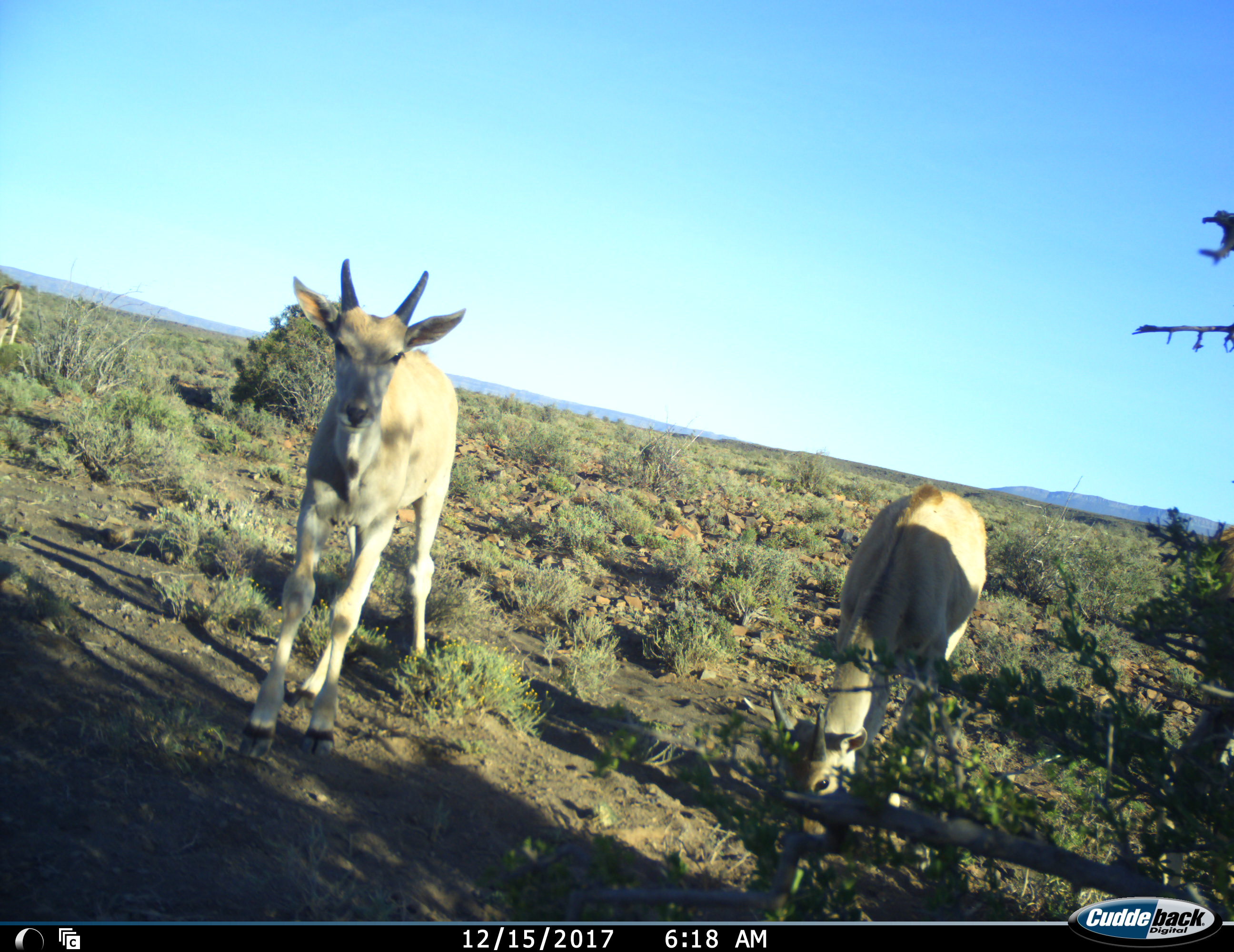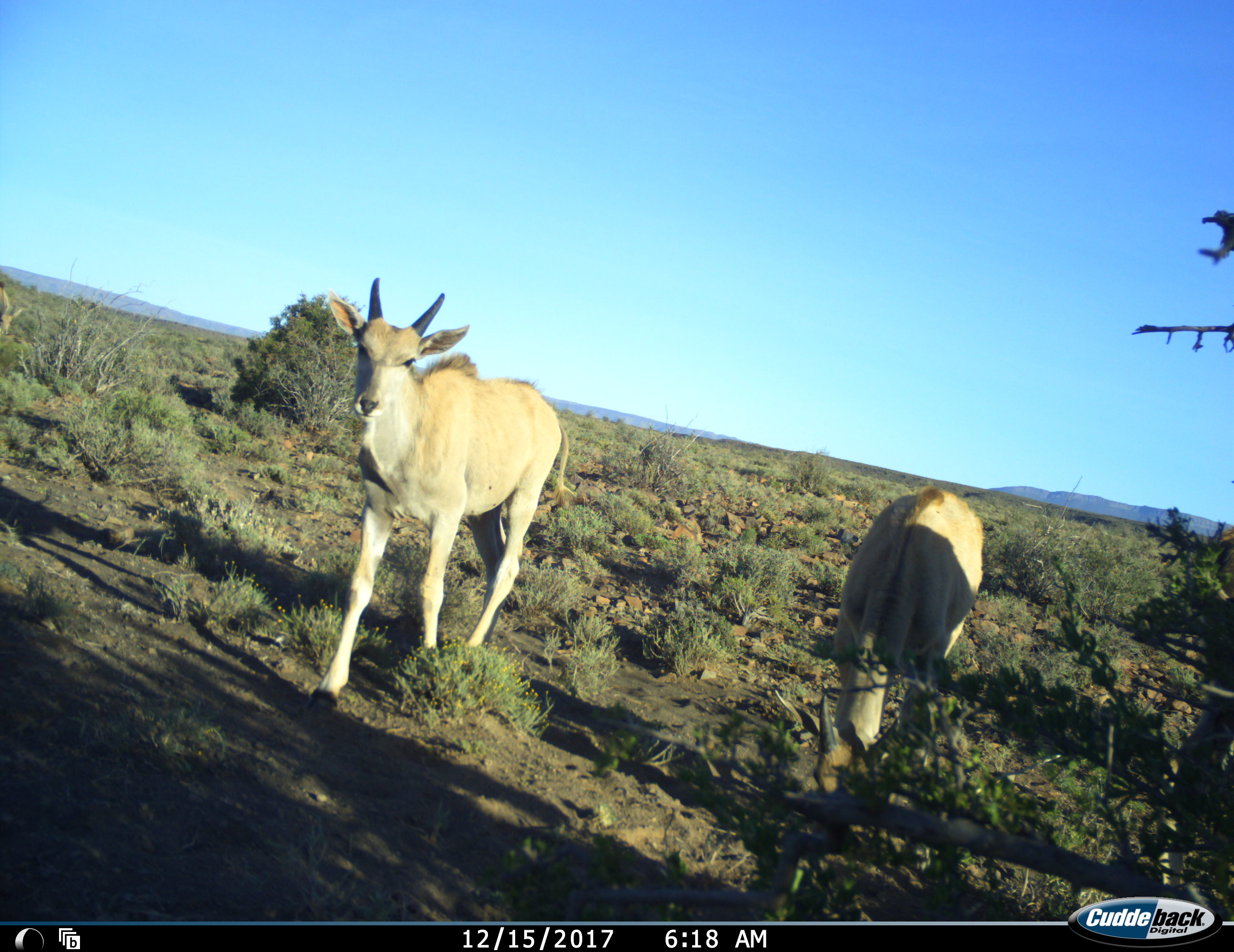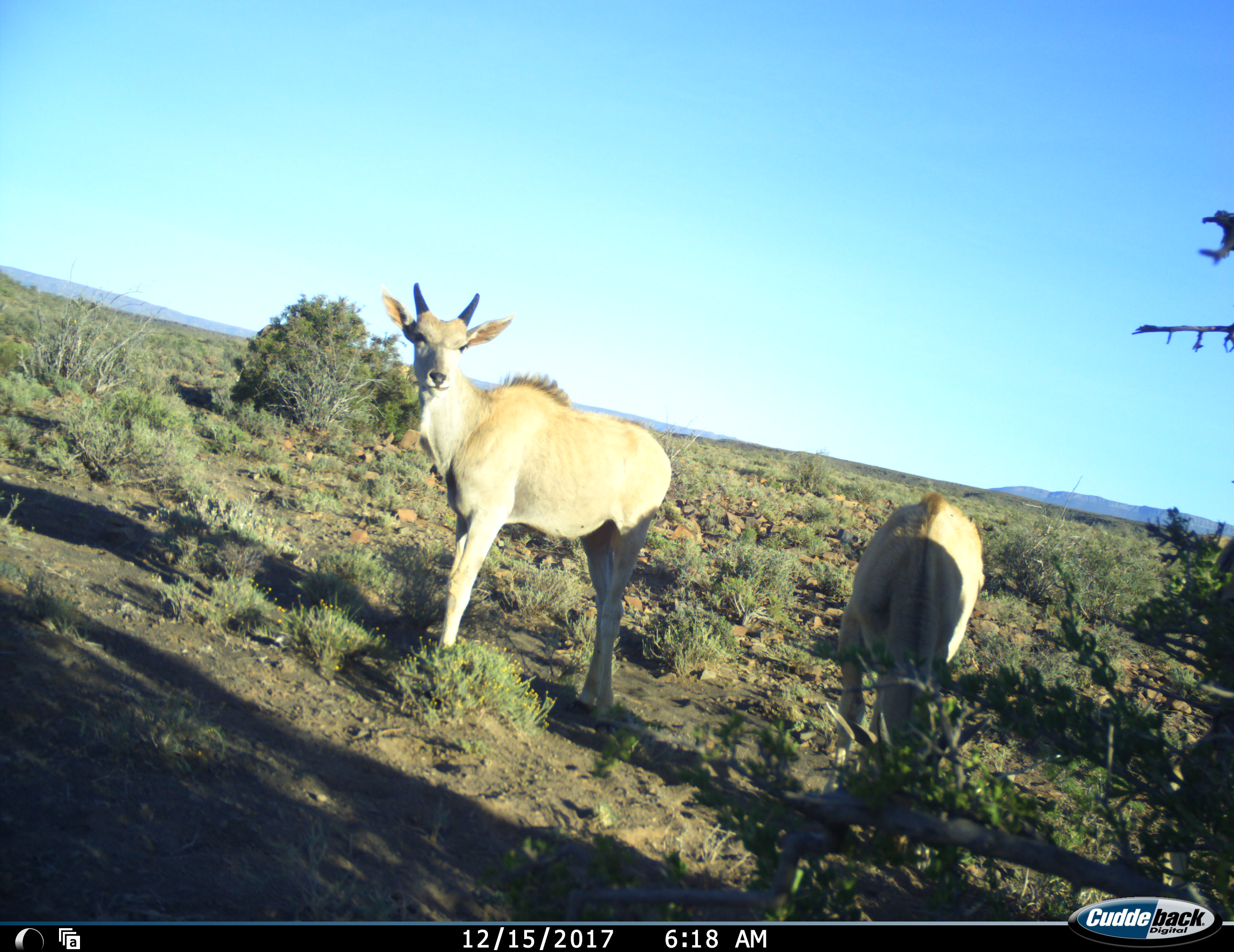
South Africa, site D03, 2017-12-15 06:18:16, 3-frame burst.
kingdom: Animalia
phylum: Chordata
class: Mammalia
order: Artiodactyla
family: Bovidae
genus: Tragelaphus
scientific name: Tragelaphus oryx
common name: eland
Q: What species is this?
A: Eland (Tragelaphus oryx).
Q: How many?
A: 4.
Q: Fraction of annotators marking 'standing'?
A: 50%.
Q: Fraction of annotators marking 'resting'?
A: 0%.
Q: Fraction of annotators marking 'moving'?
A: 50%.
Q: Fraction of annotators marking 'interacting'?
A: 0%.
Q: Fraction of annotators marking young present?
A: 100%.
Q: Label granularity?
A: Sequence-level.